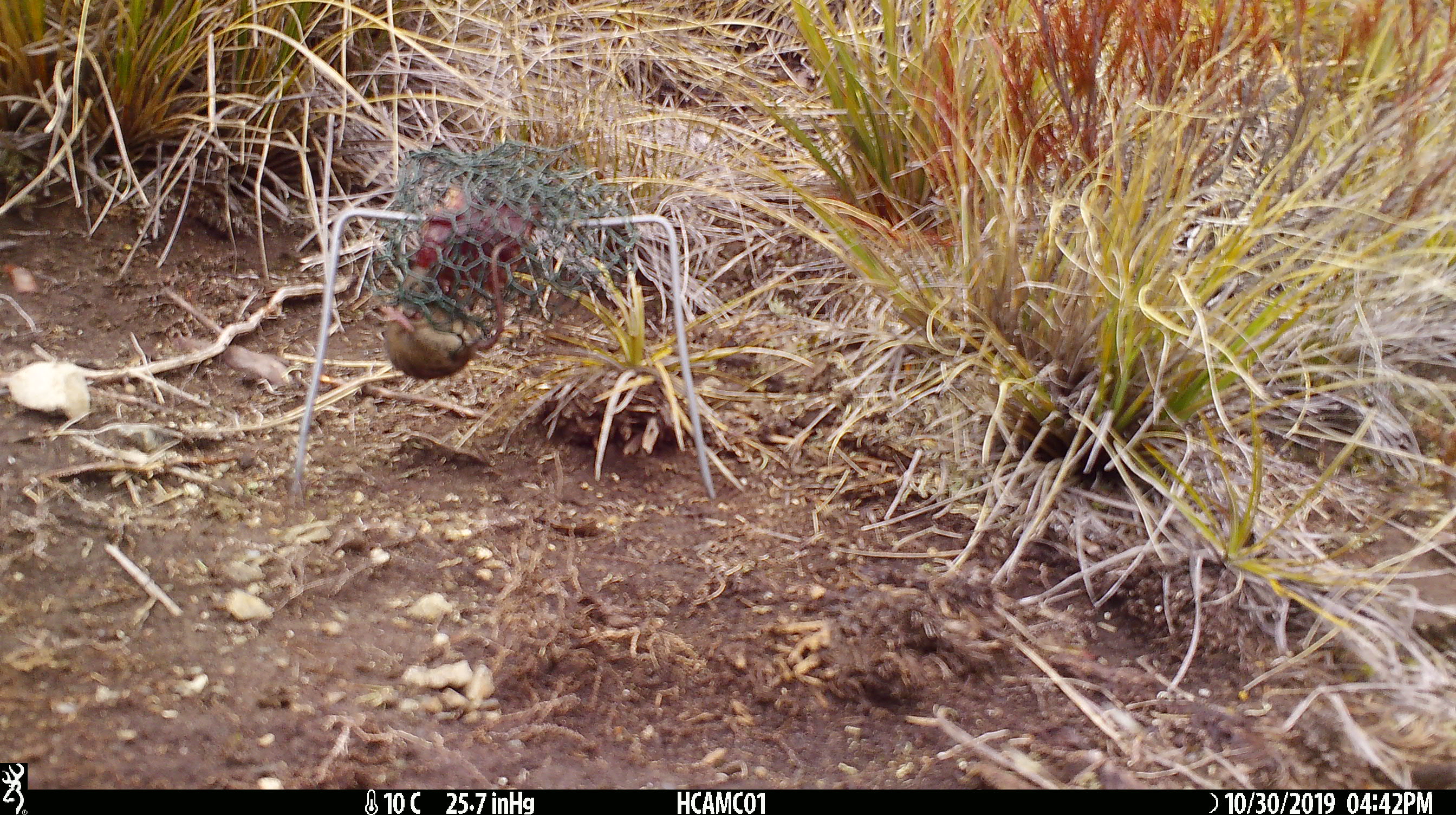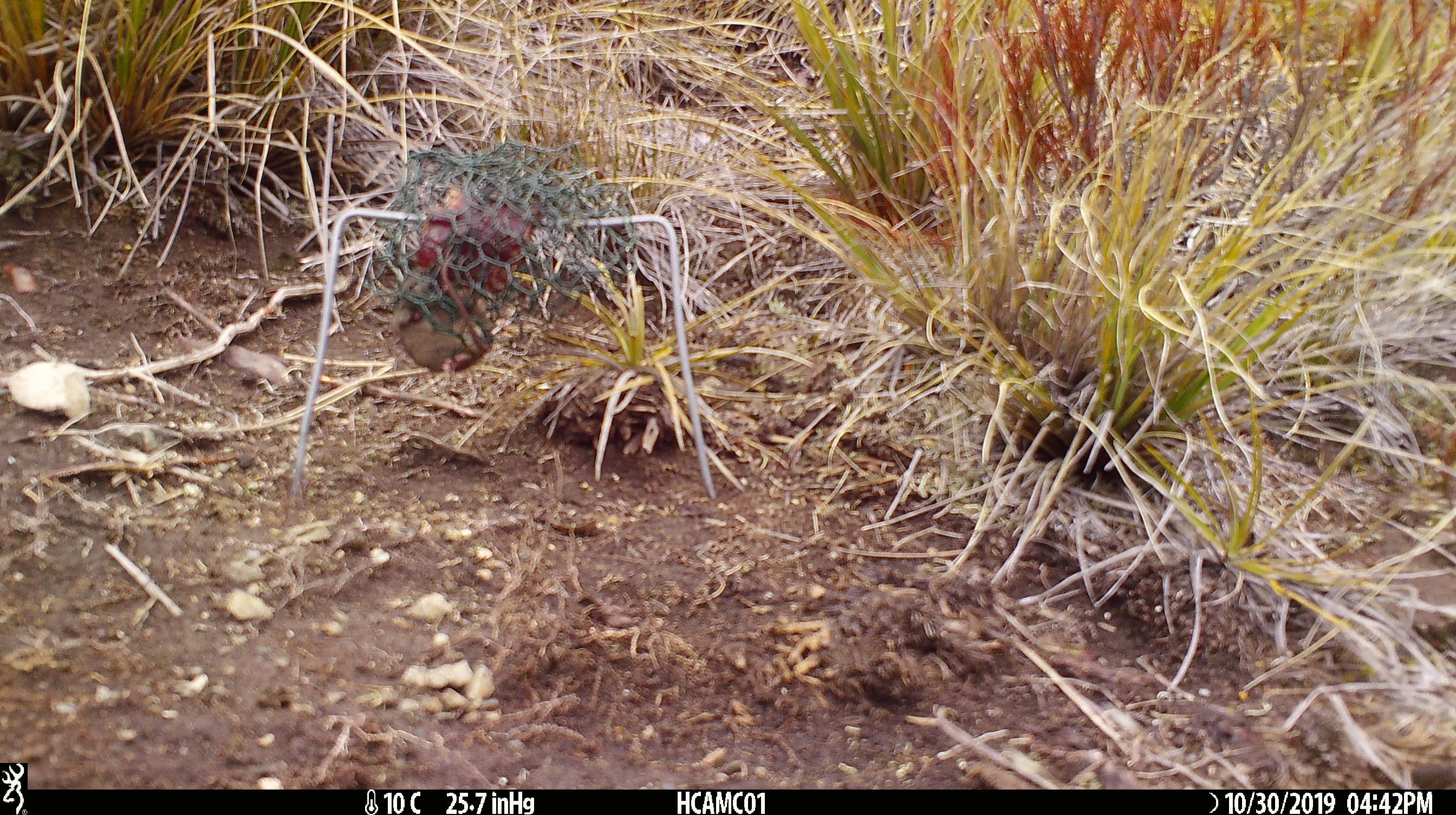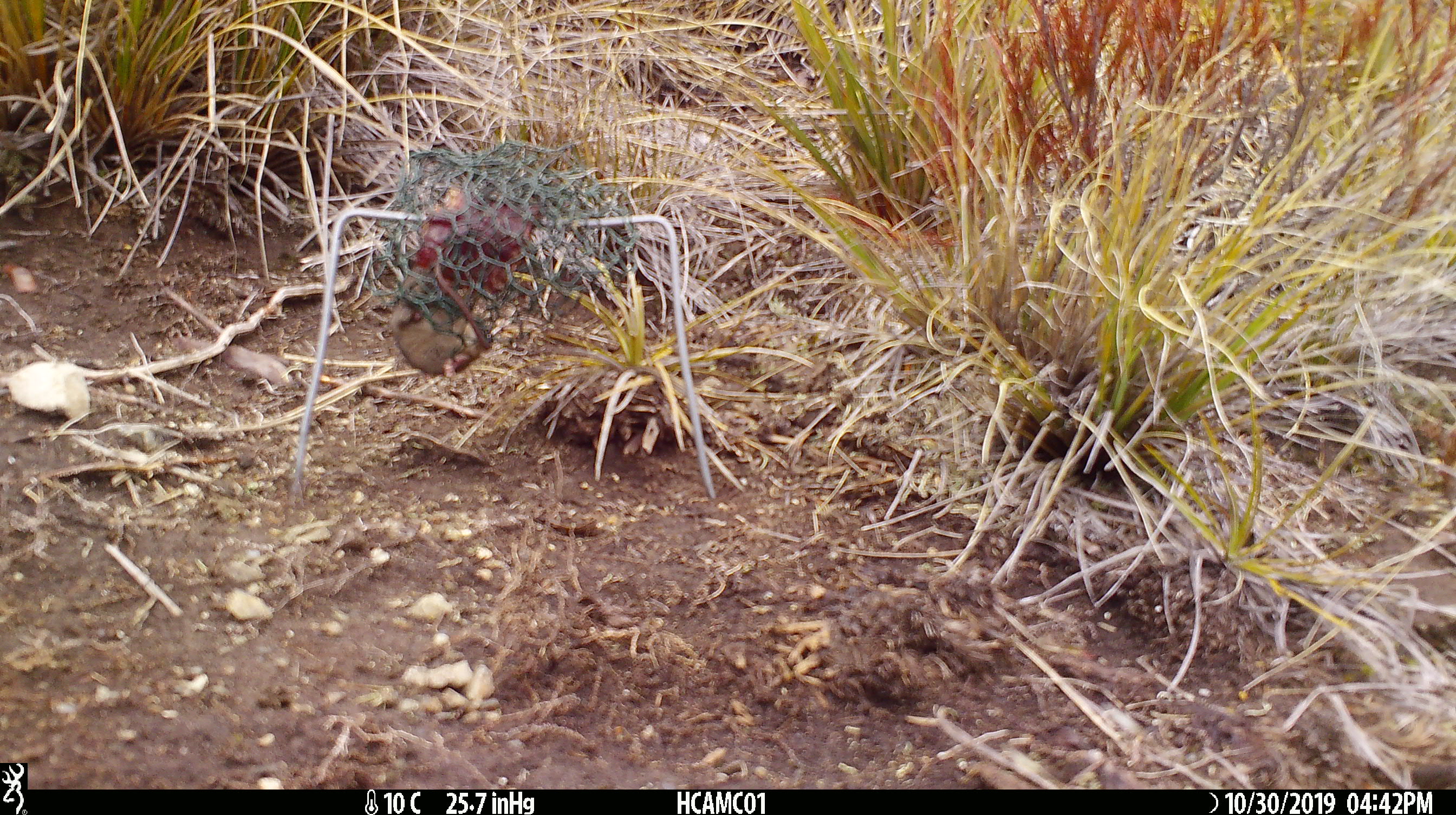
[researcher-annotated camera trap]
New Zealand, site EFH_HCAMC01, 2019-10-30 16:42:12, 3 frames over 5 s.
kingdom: Animalia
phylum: Chordata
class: Mammalia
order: Rodentia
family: Muridae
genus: Mus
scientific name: Mus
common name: mouse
Mouse (Mus).